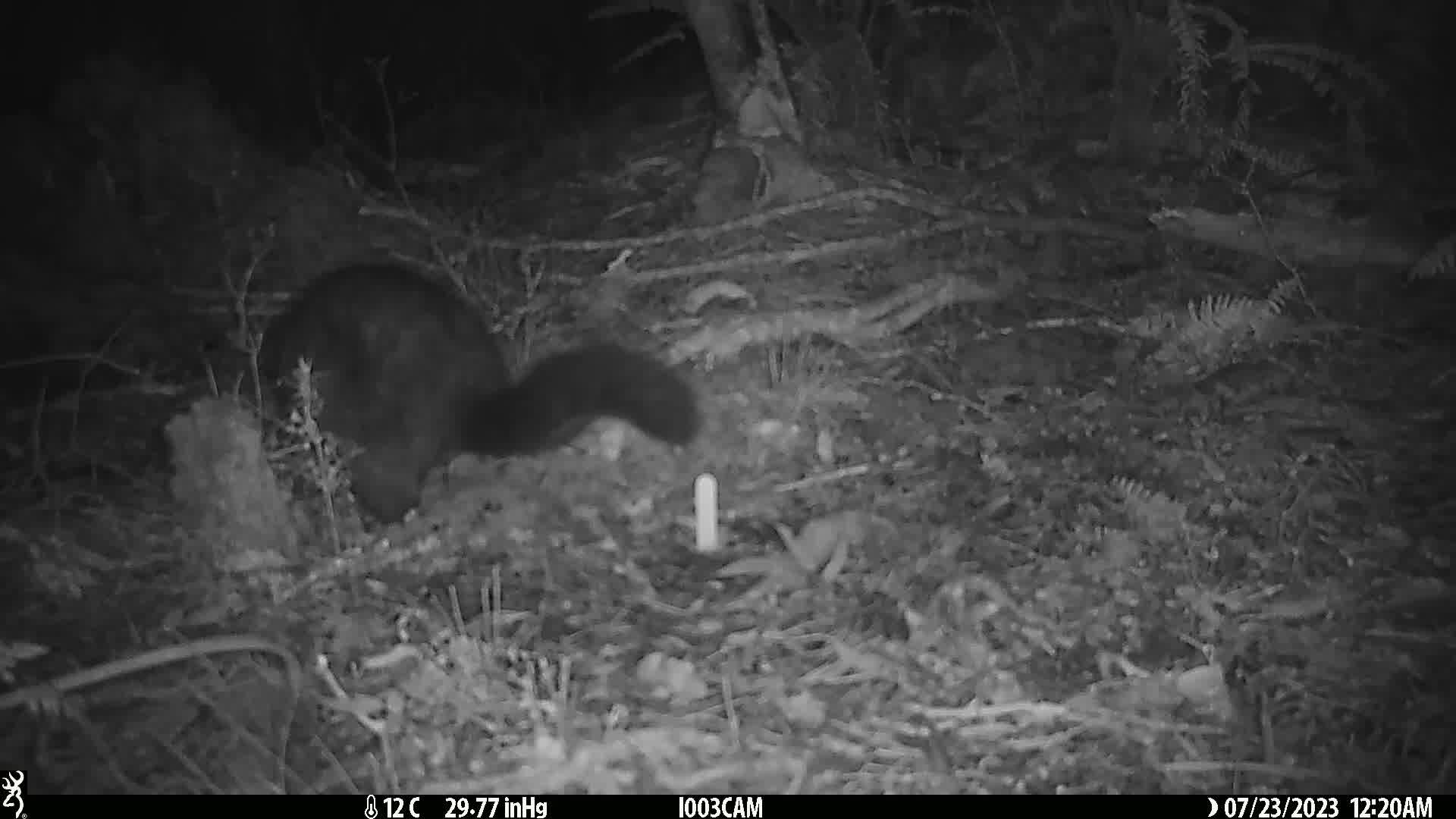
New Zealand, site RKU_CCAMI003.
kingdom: Animalia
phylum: Chordata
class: Mammalia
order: Diprotodontia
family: Phalangeridae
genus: Trichosurus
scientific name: Trichosurus vulpecula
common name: common brushtail possum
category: possum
Possum (common brushtail possum) (Trichosurus vulpecula).